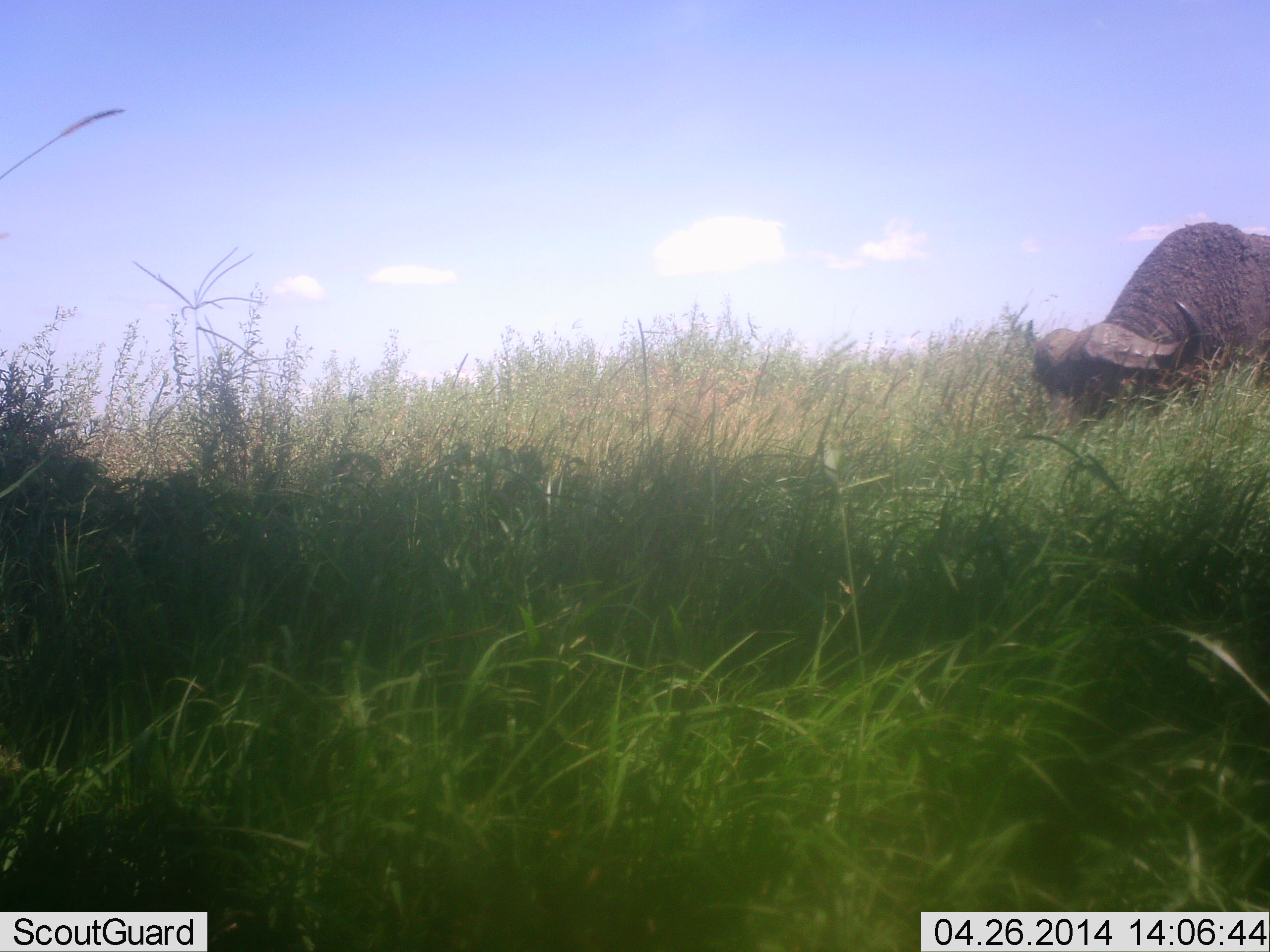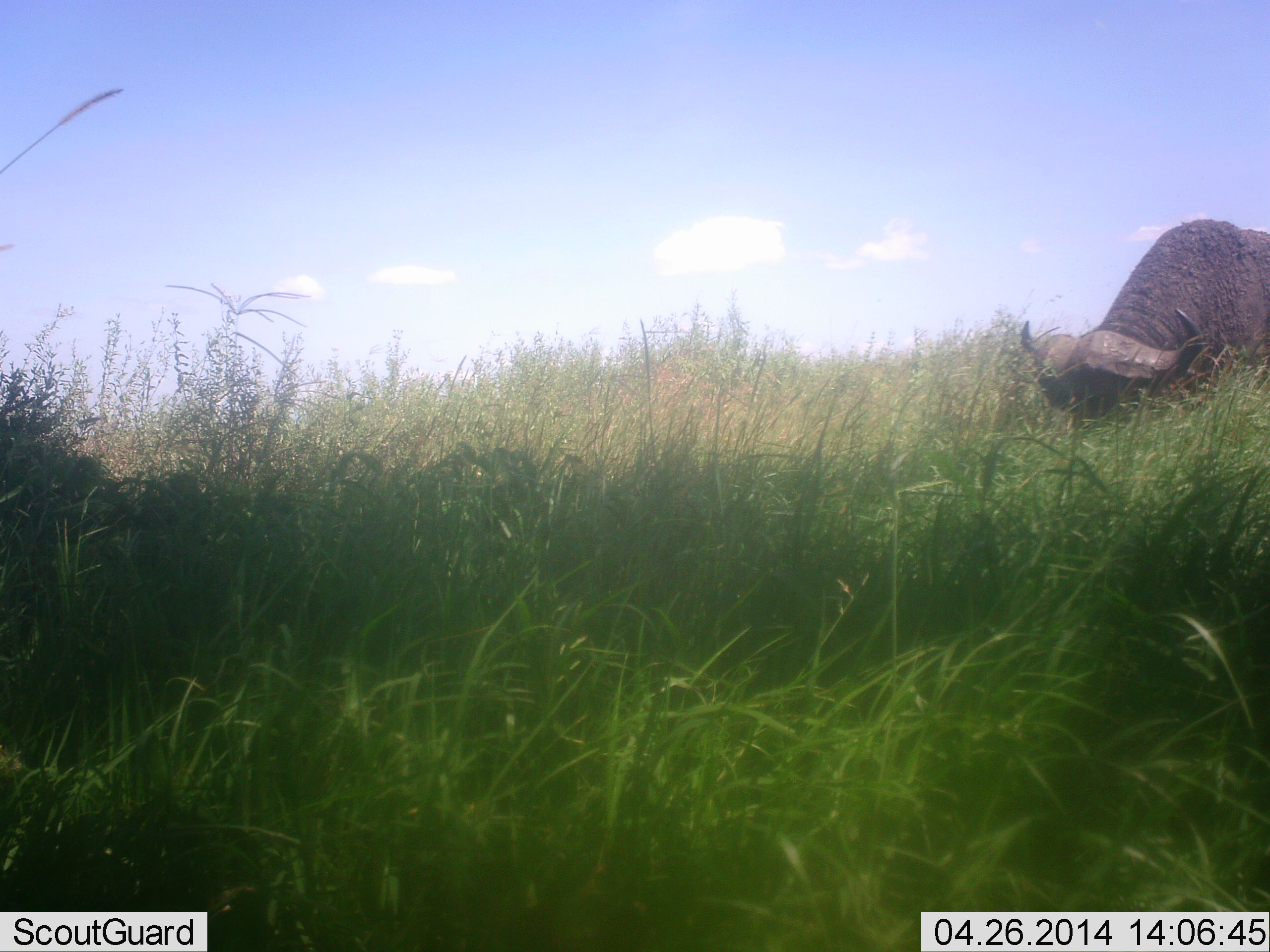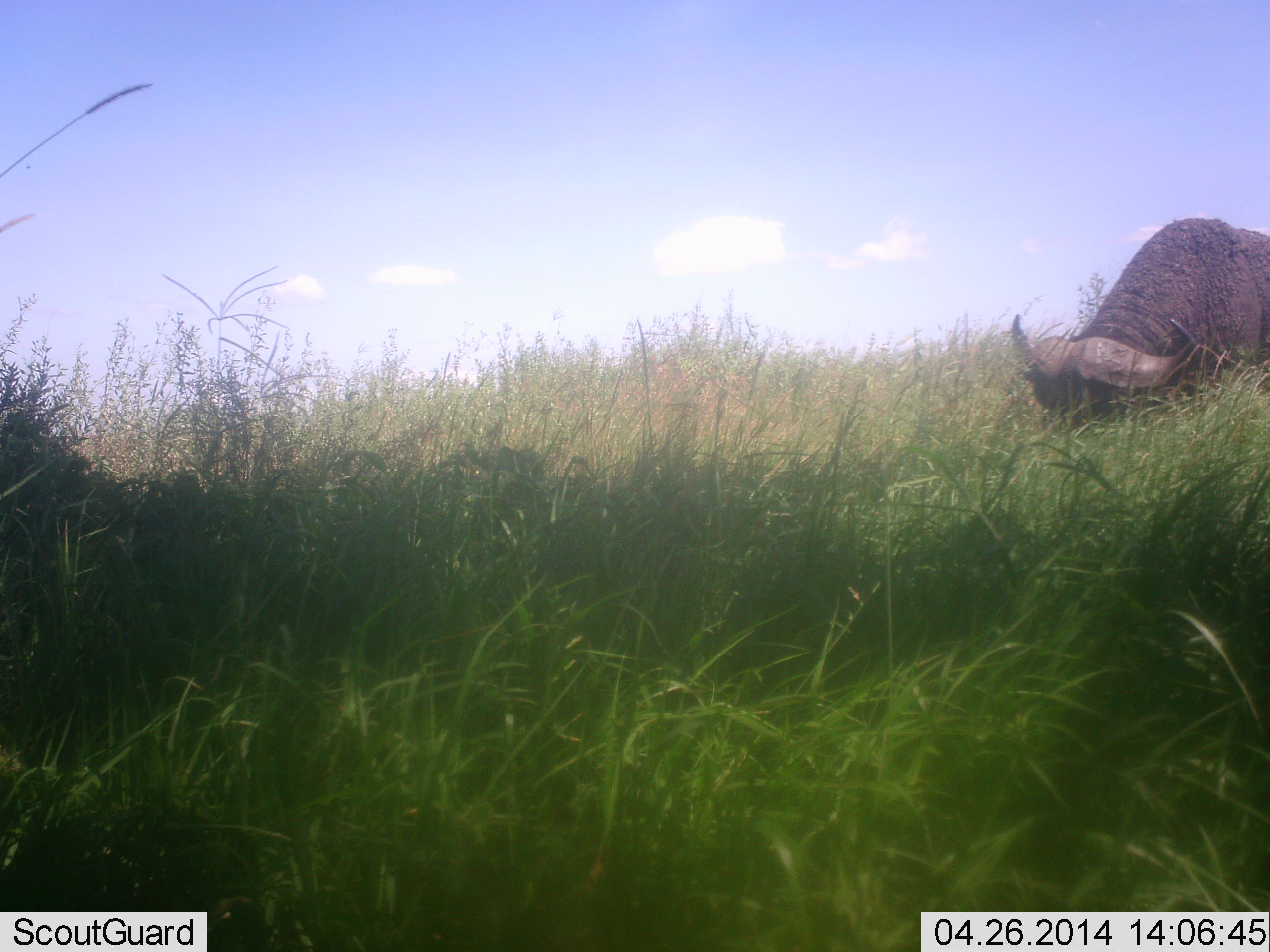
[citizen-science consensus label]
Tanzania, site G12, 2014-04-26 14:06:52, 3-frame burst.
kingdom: Animalia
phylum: Chordata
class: Mammalia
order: Artiodactyla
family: Bovidae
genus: Syncerus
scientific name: Syncerus caffer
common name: cape buffalo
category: buffalo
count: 1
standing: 27%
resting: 0%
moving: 0%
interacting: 0%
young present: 0%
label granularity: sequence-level